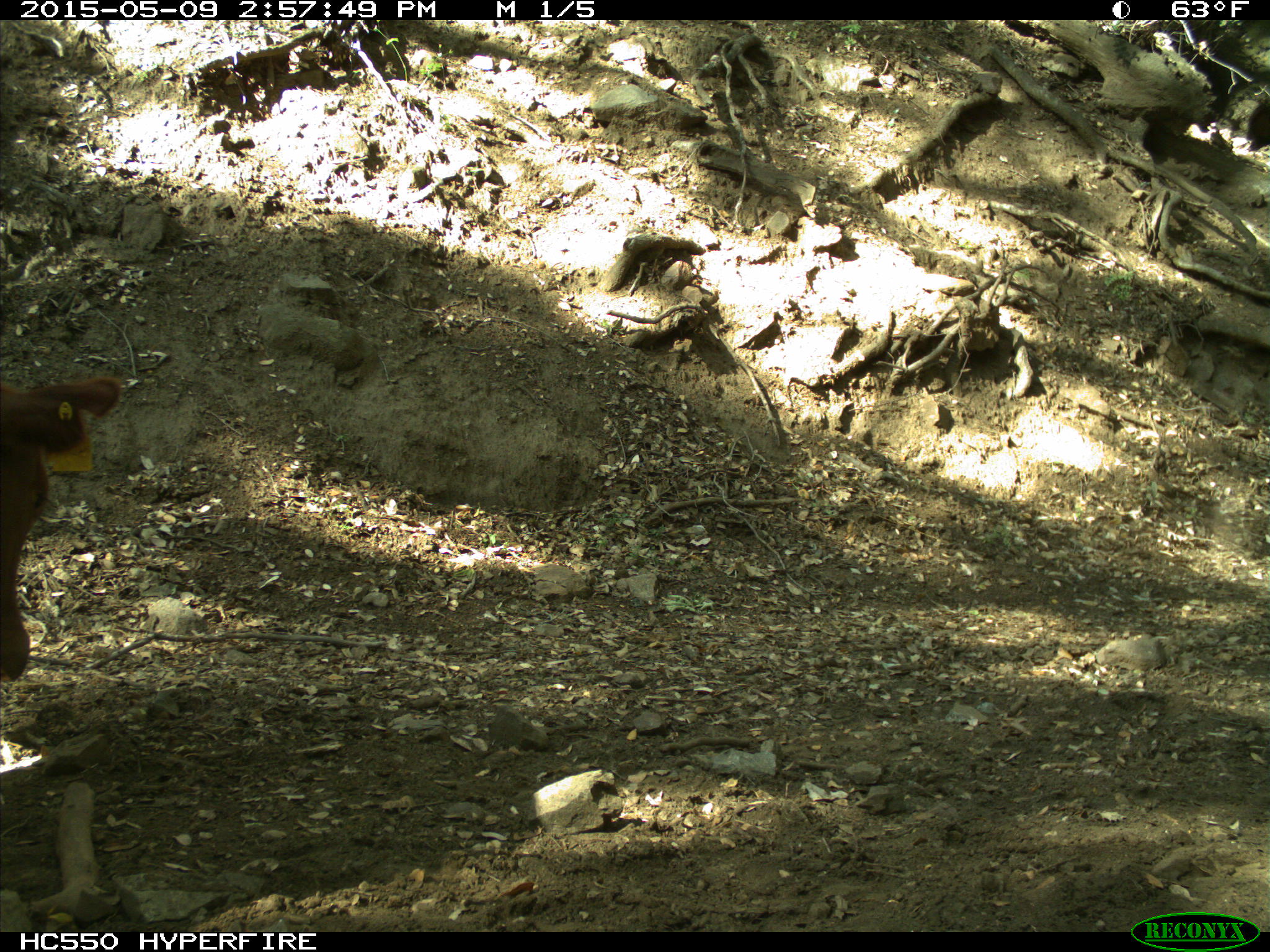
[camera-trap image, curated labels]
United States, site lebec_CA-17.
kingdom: Animalia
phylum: Chordata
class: Mammalia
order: Artiodactyla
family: Bovidae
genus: Bos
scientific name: Bos taurus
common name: domestic cow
Bos taurus (domestic cow).